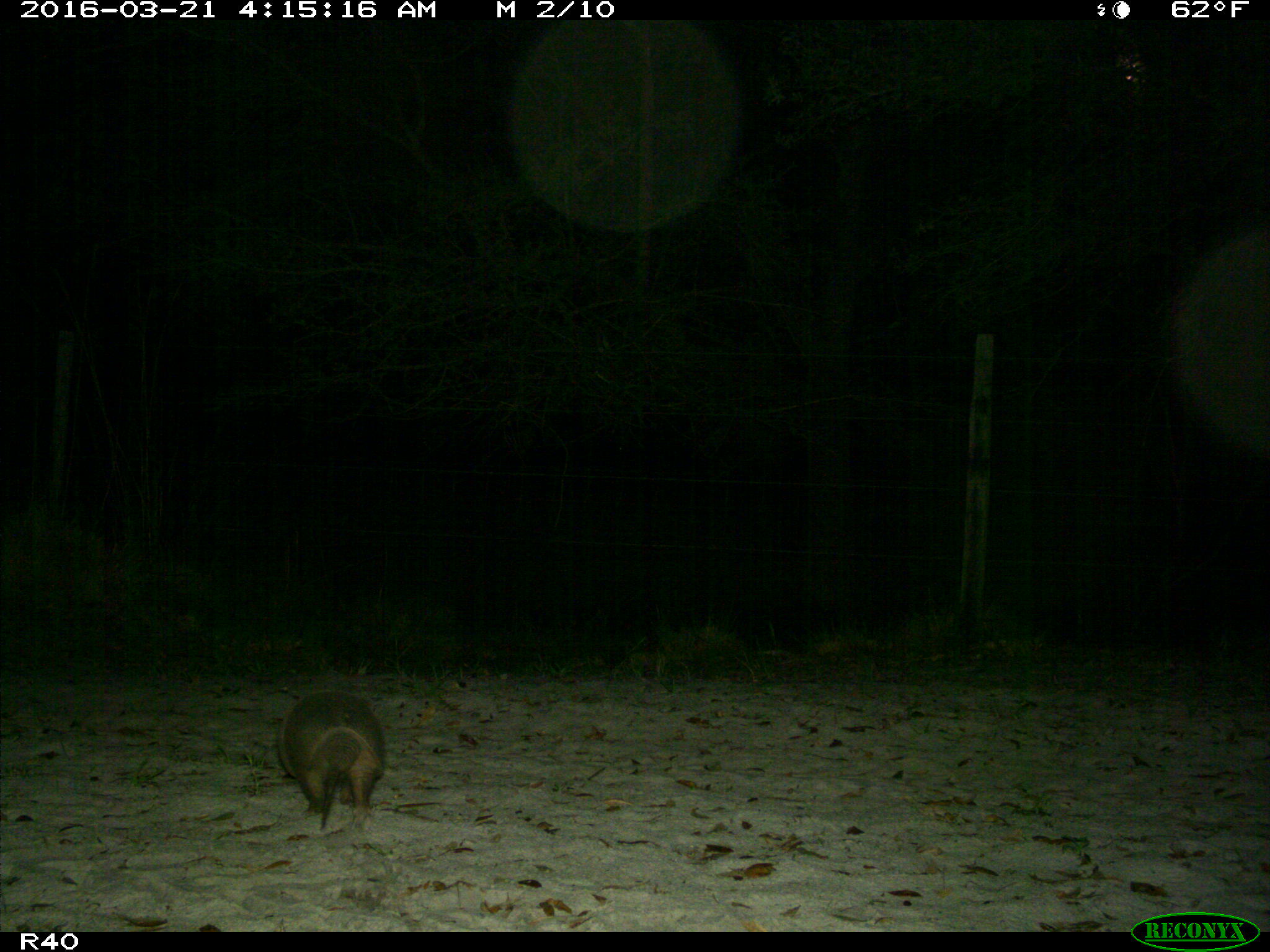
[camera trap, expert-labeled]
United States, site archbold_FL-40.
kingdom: Animalia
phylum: Chordata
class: Mammalia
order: Cingulata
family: Dasypodidae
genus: Dasypus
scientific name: Dasypus novemcinctus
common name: nine-banded armadillo